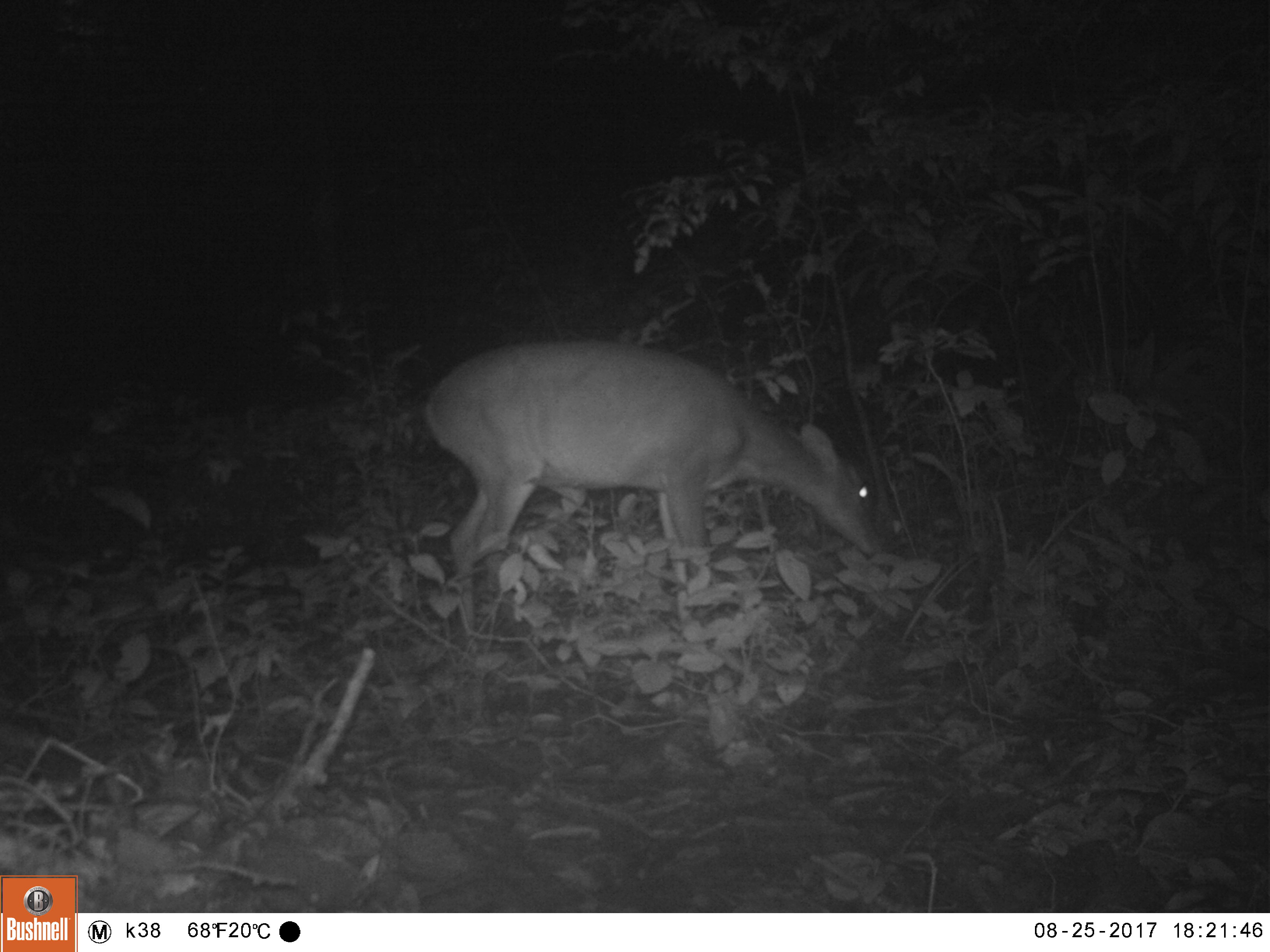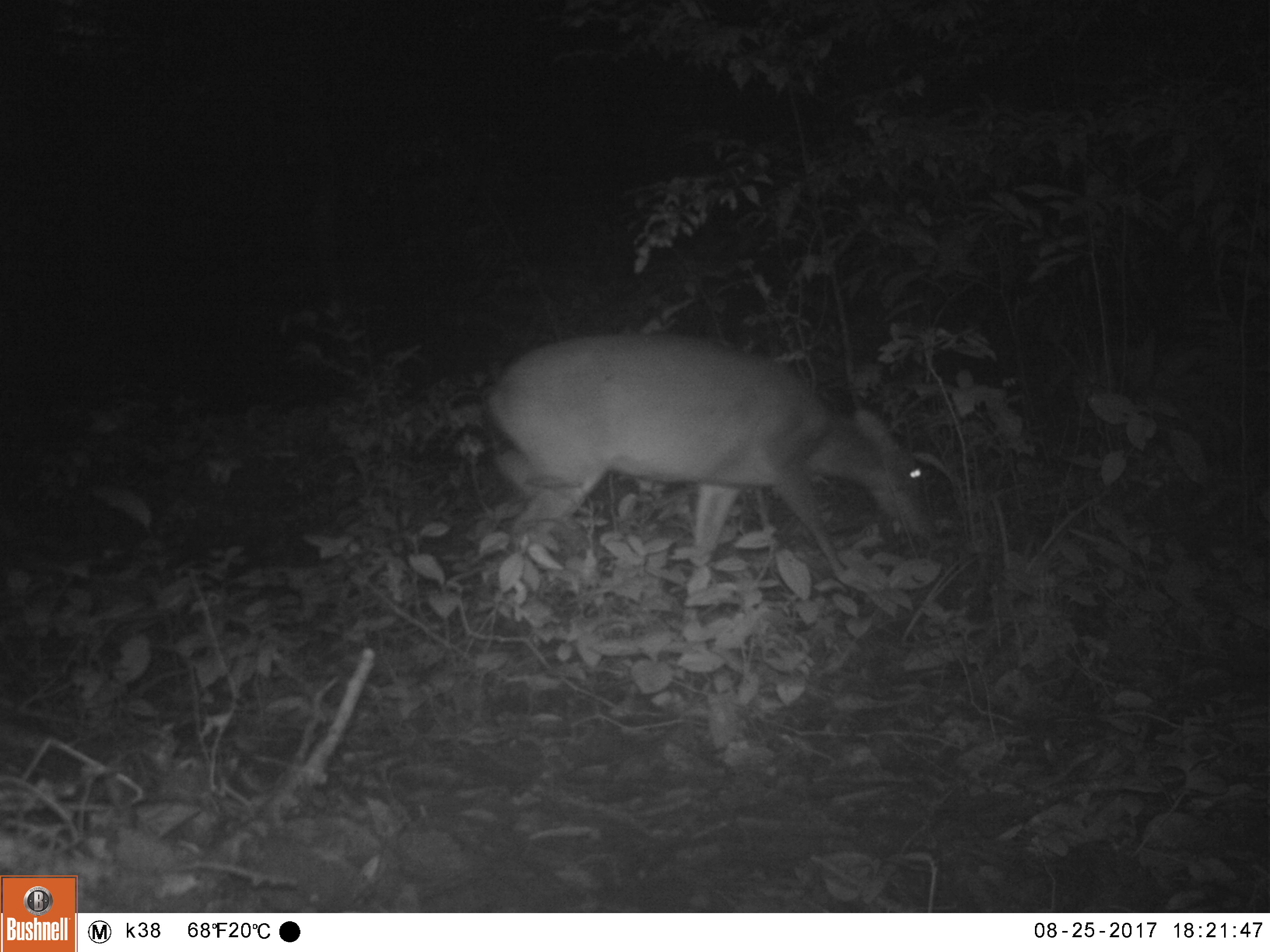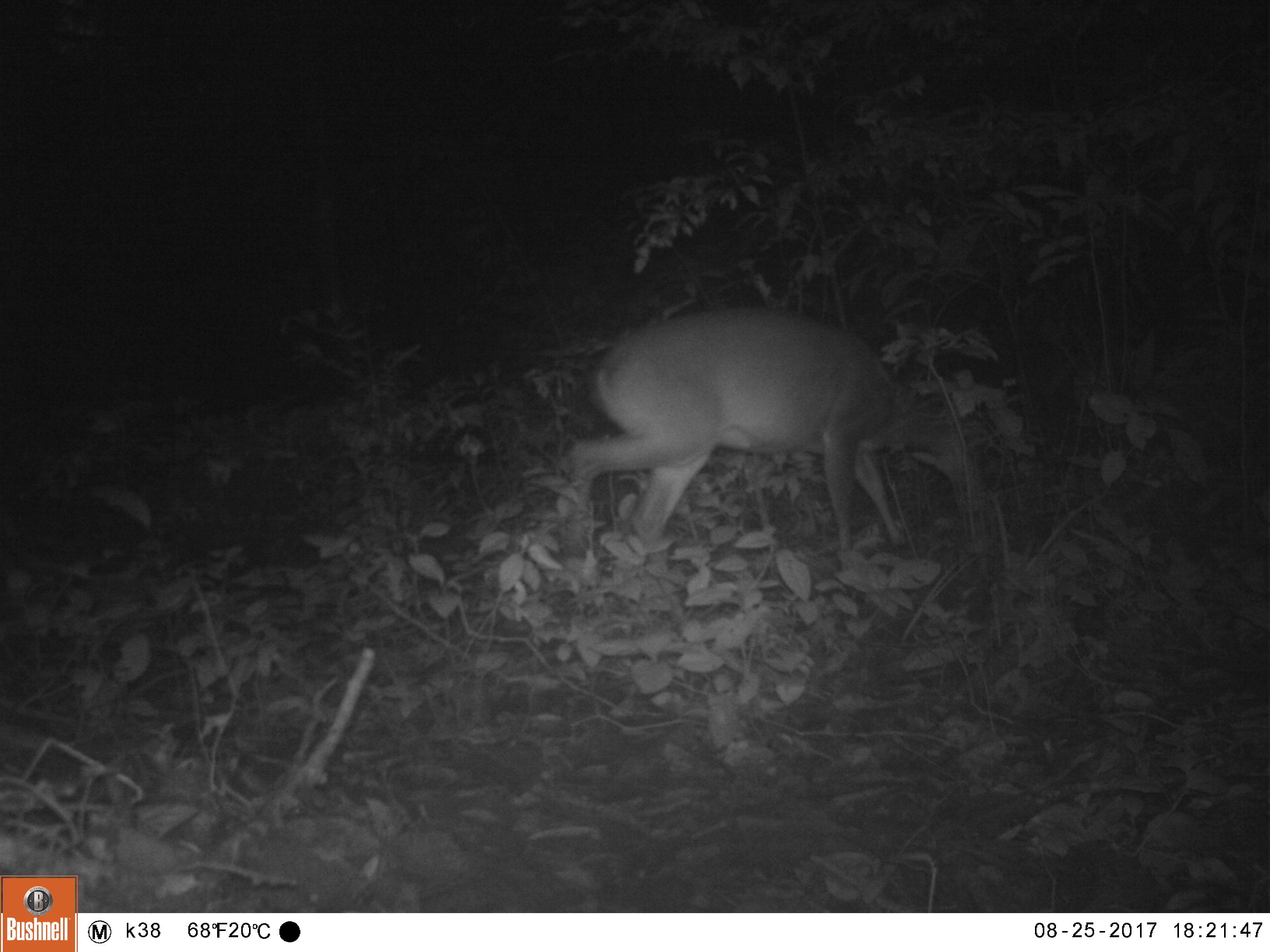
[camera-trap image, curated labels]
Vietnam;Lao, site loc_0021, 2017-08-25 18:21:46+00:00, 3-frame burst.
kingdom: Animalia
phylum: Chordata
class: Mammalia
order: Artiodactyla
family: Cervidae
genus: Muntiacus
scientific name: Muntiacus vuquangensis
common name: large-antlered muntjac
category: large antlered muntjac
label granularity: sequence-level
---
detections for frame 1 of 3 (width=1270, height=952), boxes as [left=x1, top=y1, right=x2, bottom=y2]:
large antlered muntjac: [left=423, top=338, right=883, bottom=637]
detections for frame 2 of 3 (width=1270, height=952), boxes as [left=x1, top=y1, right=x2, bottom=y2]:
large antlered muntjac: [left=485, top=332, right=931, bottom=629]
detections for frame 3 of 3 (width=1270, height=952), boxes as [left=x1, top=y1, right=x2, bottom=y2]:
large antlered muntjac: [left=562, top=308, right=987, bottom=553]